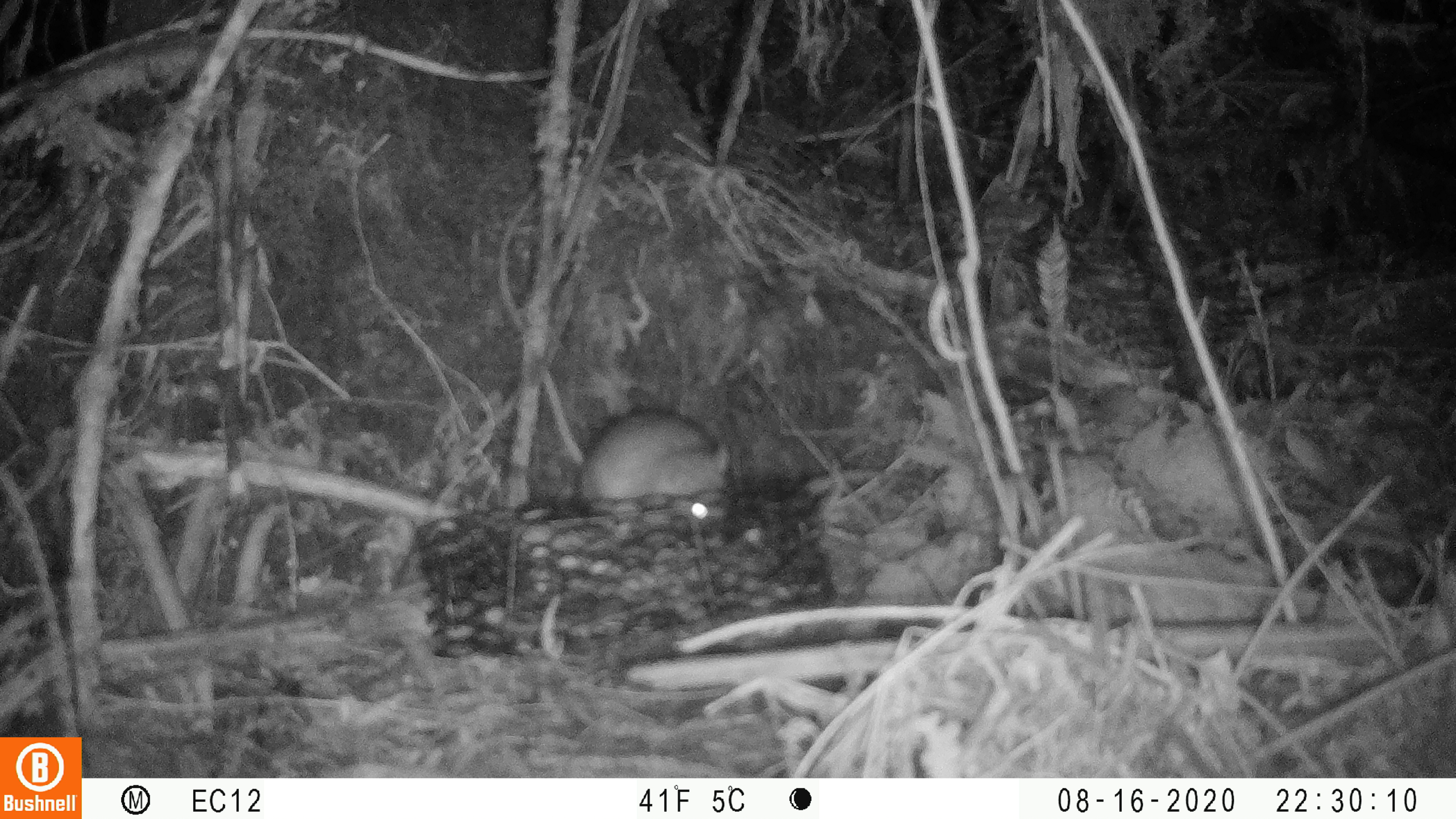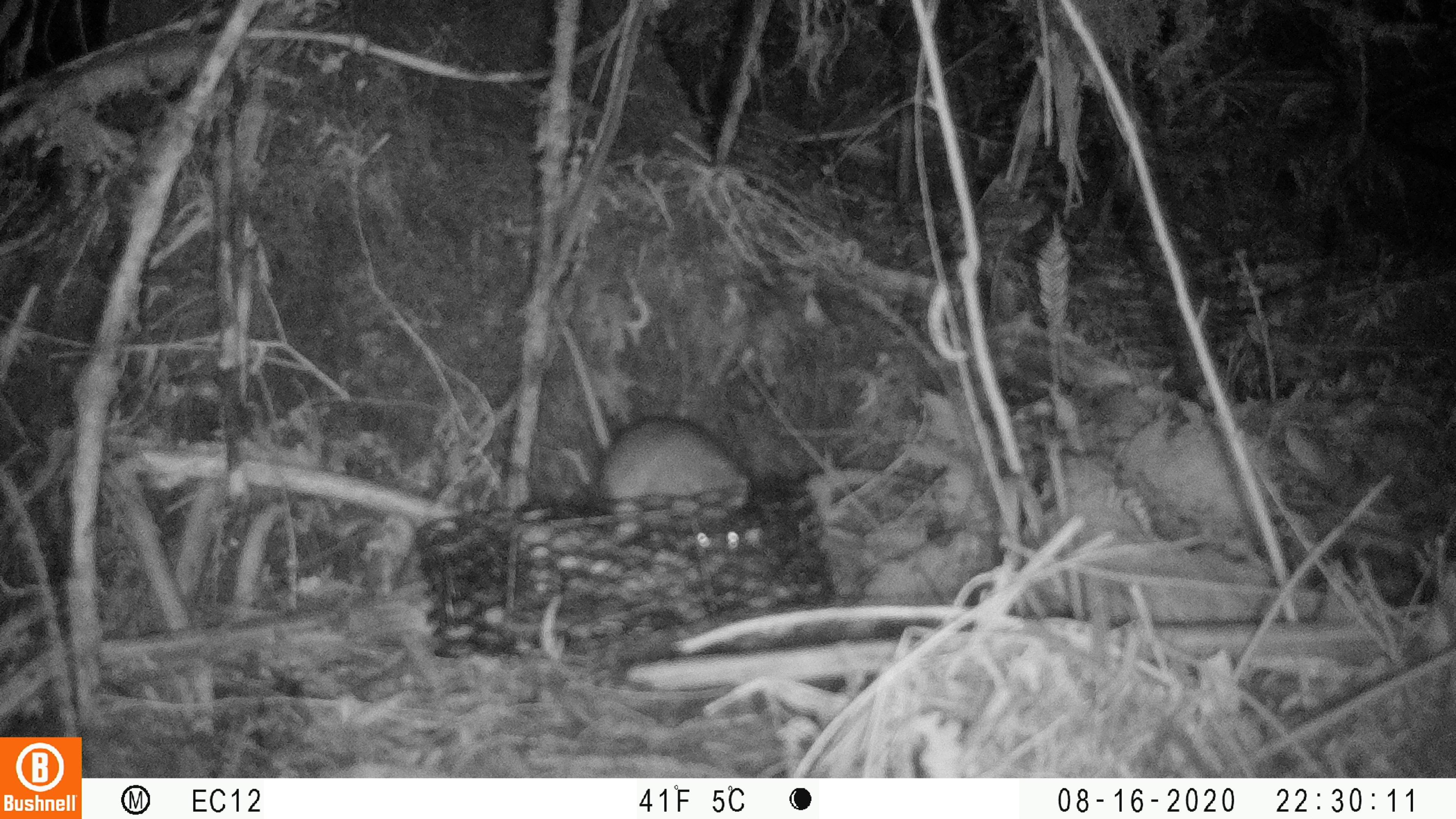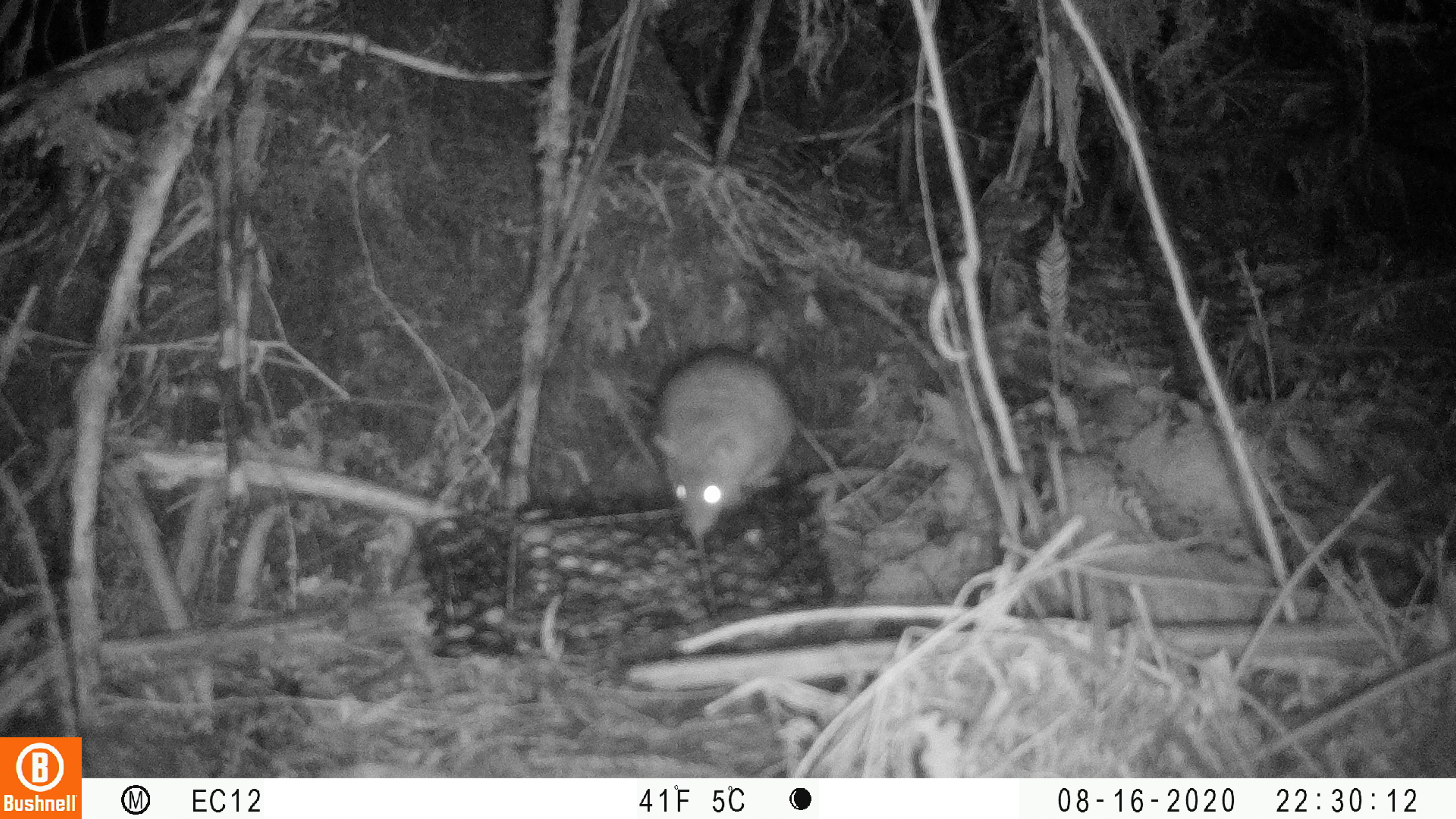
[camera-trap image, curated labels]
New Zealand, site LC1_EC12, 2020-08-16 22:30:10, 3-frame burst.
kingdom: Animalia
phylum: Chordata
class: Mammalia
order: Rodentia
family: Muridae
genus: Rattus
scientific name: Rattus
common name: rat